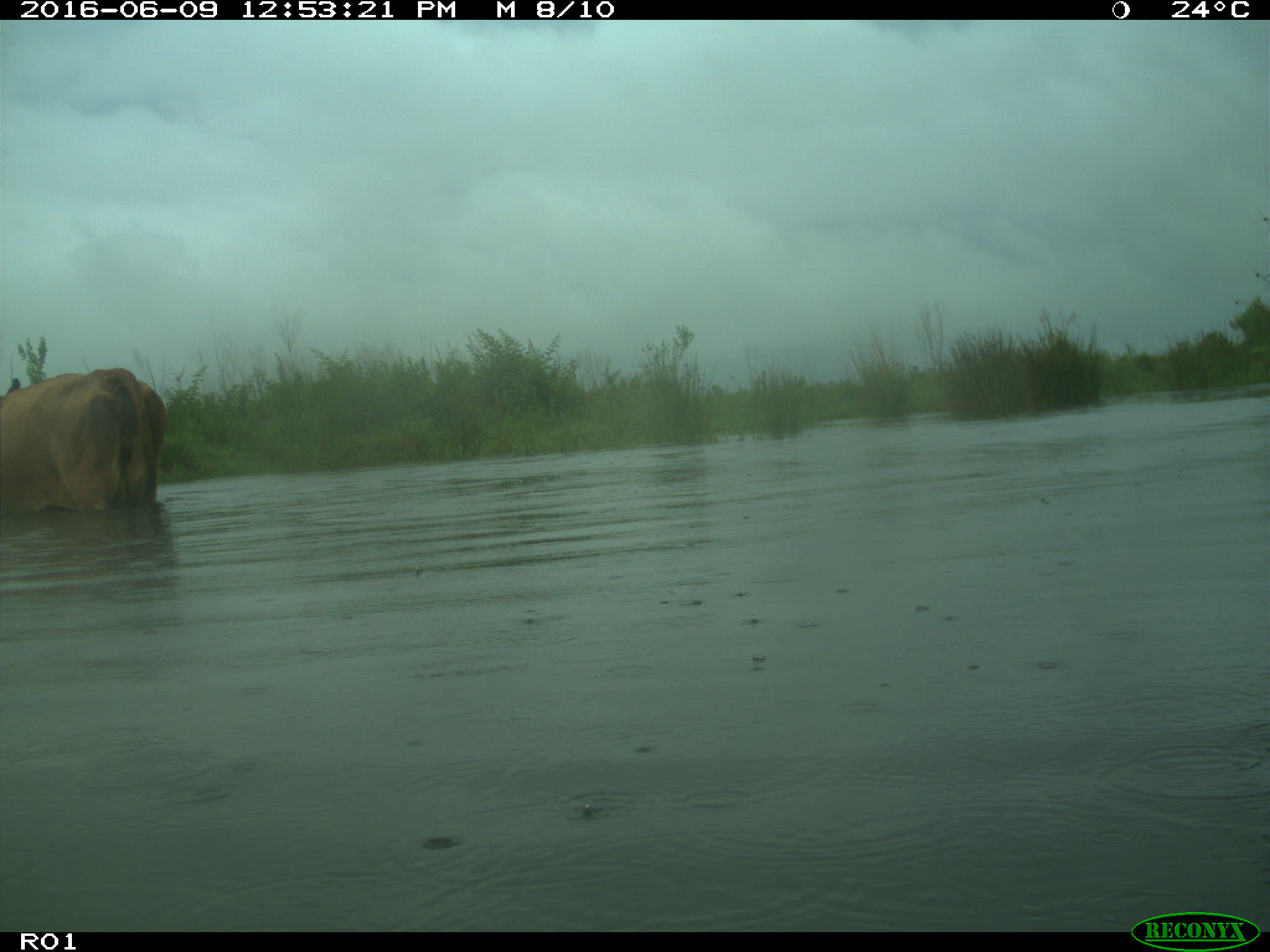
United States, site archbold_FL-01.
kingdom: Animalia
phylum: Chordata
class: Mammalia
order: Artiodactyla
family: Bovidae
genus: Bos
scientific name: Bos taurus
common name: domestic cow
Bos taurus (domestic cow).